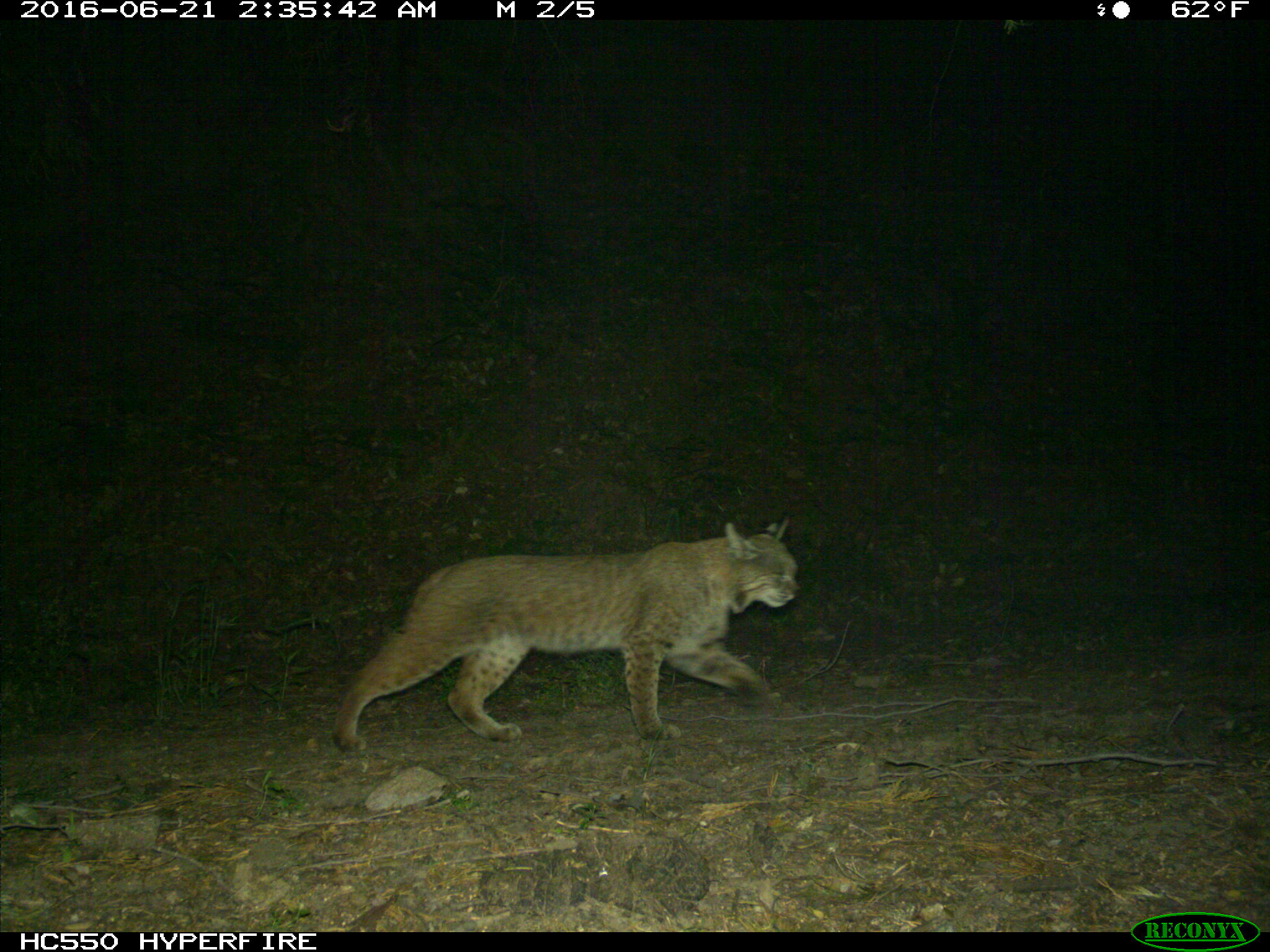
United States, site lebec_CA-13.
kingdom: Animalia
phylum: Chordata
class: Mammalia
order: Carnivora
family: Felidae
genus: Lynx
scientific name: Lynx rufus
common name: bobcat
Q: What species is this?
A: Lynx rufus (bobcat).